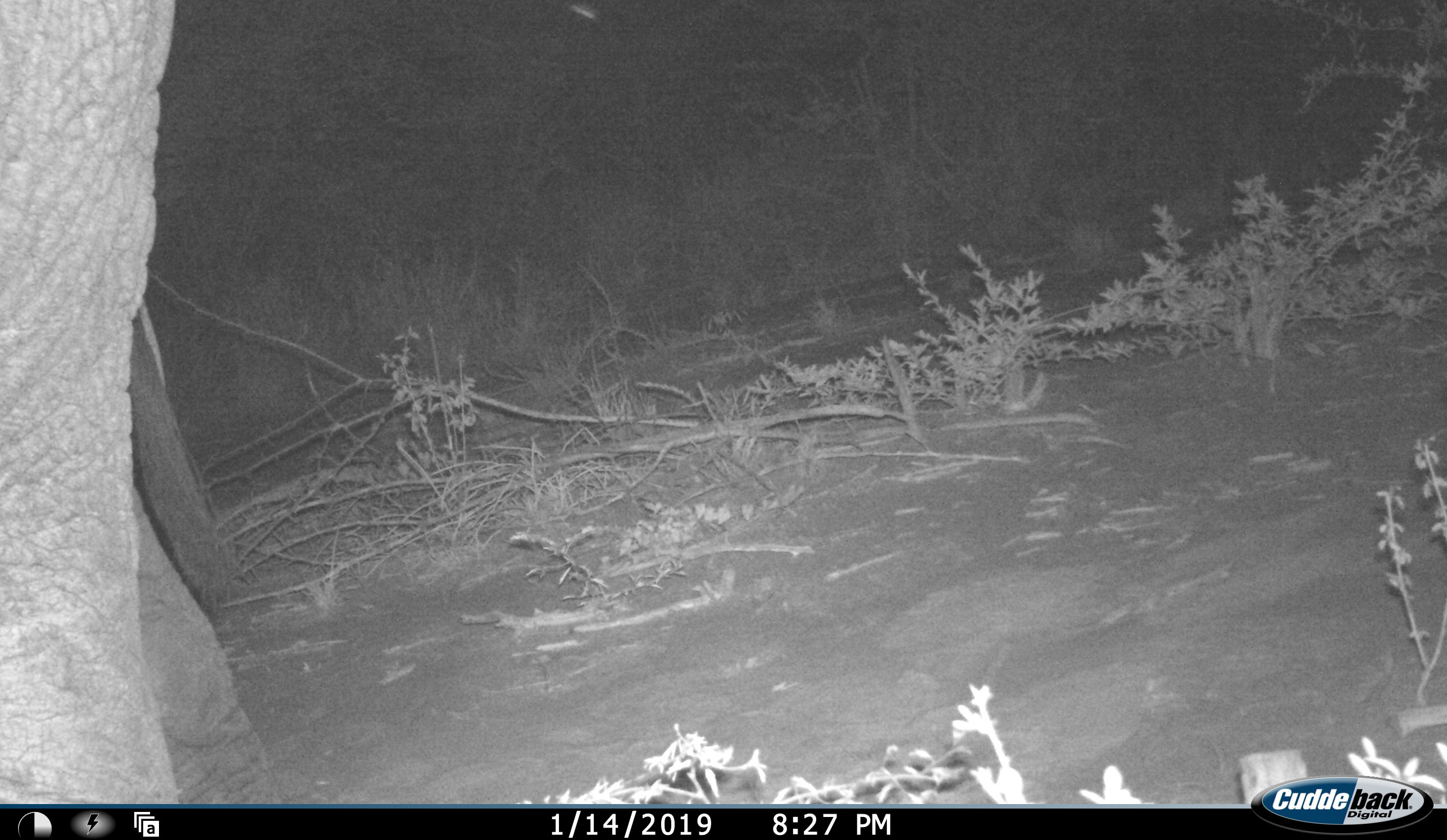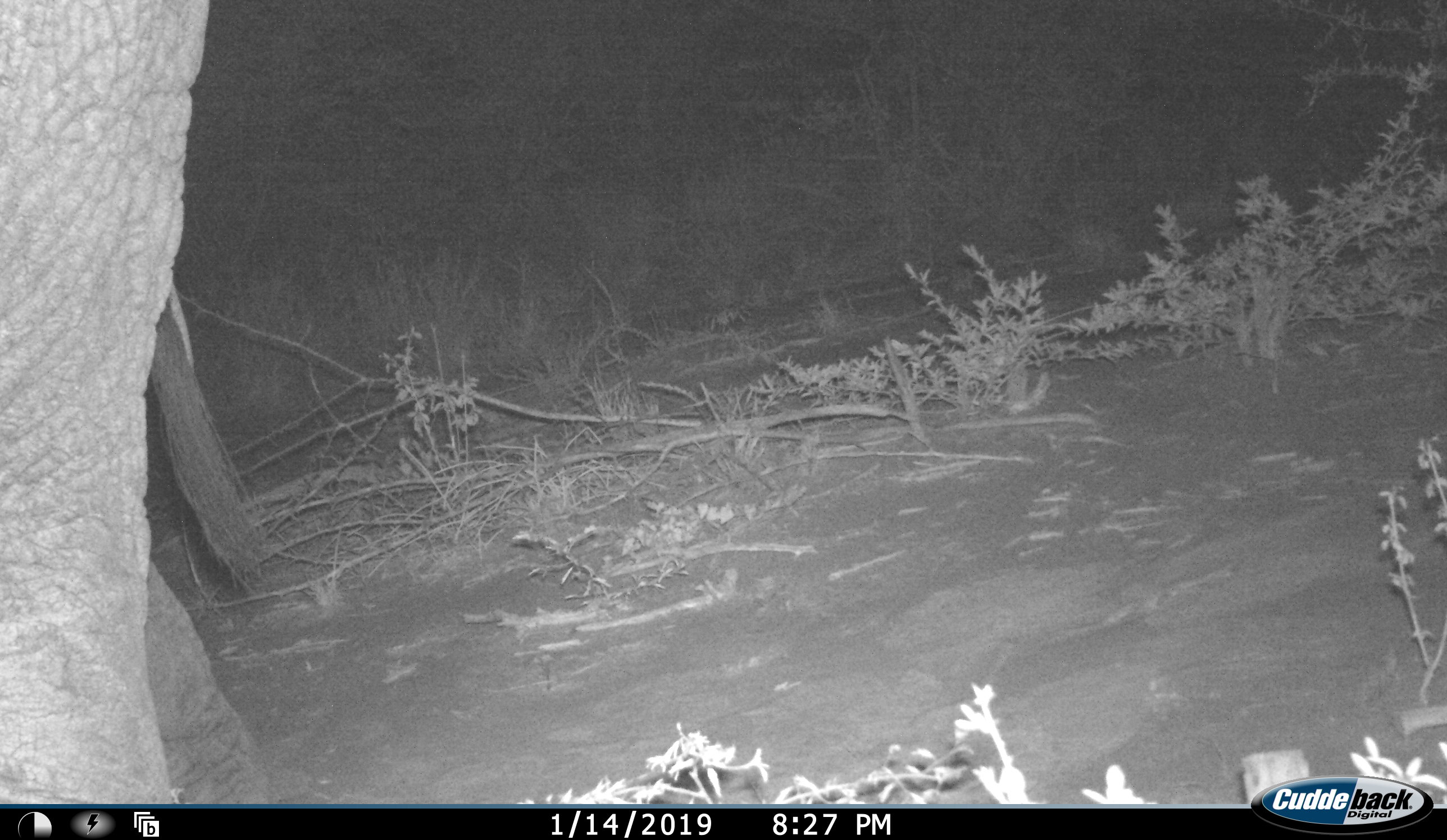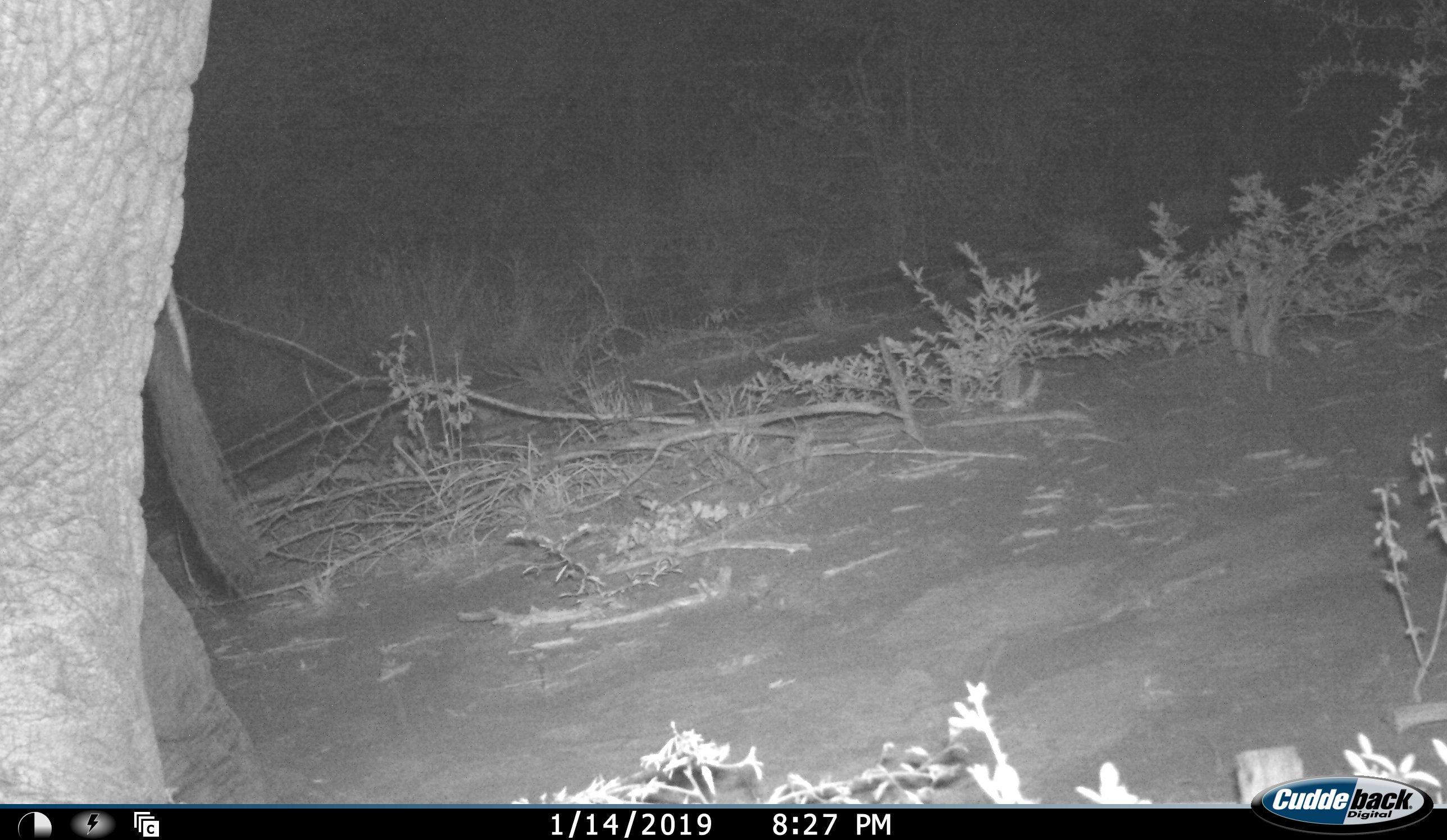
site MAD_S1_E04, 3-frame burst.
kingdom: Animalia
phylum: Chordata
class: Mammalia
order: Proboscidea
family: Elephantidae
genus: Loxodonta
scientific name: Loxodonta africana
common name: african bush elephant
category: elephant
Elephant (african bush elephant) (Loxodonta africana), count 1. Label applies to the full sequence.